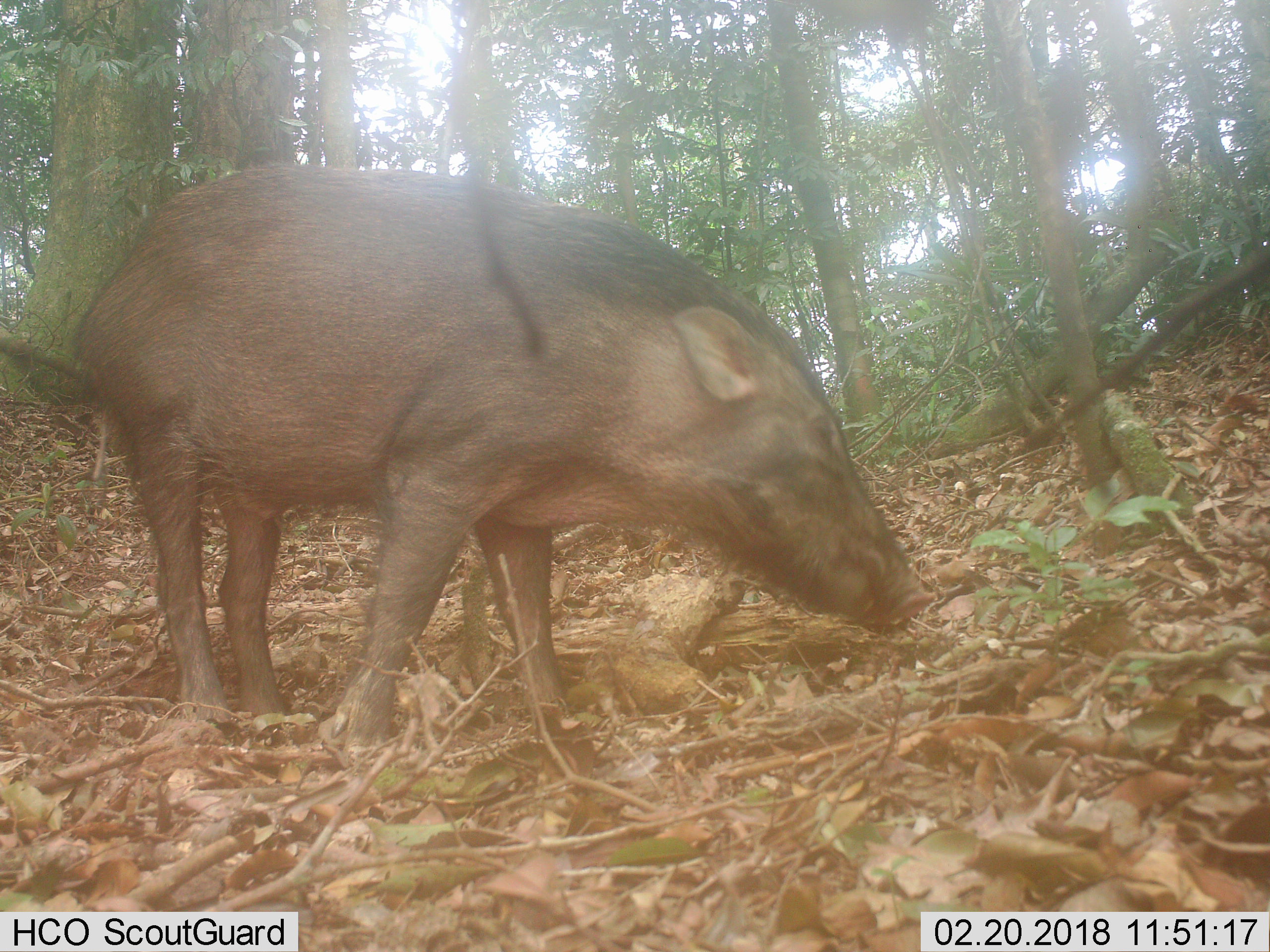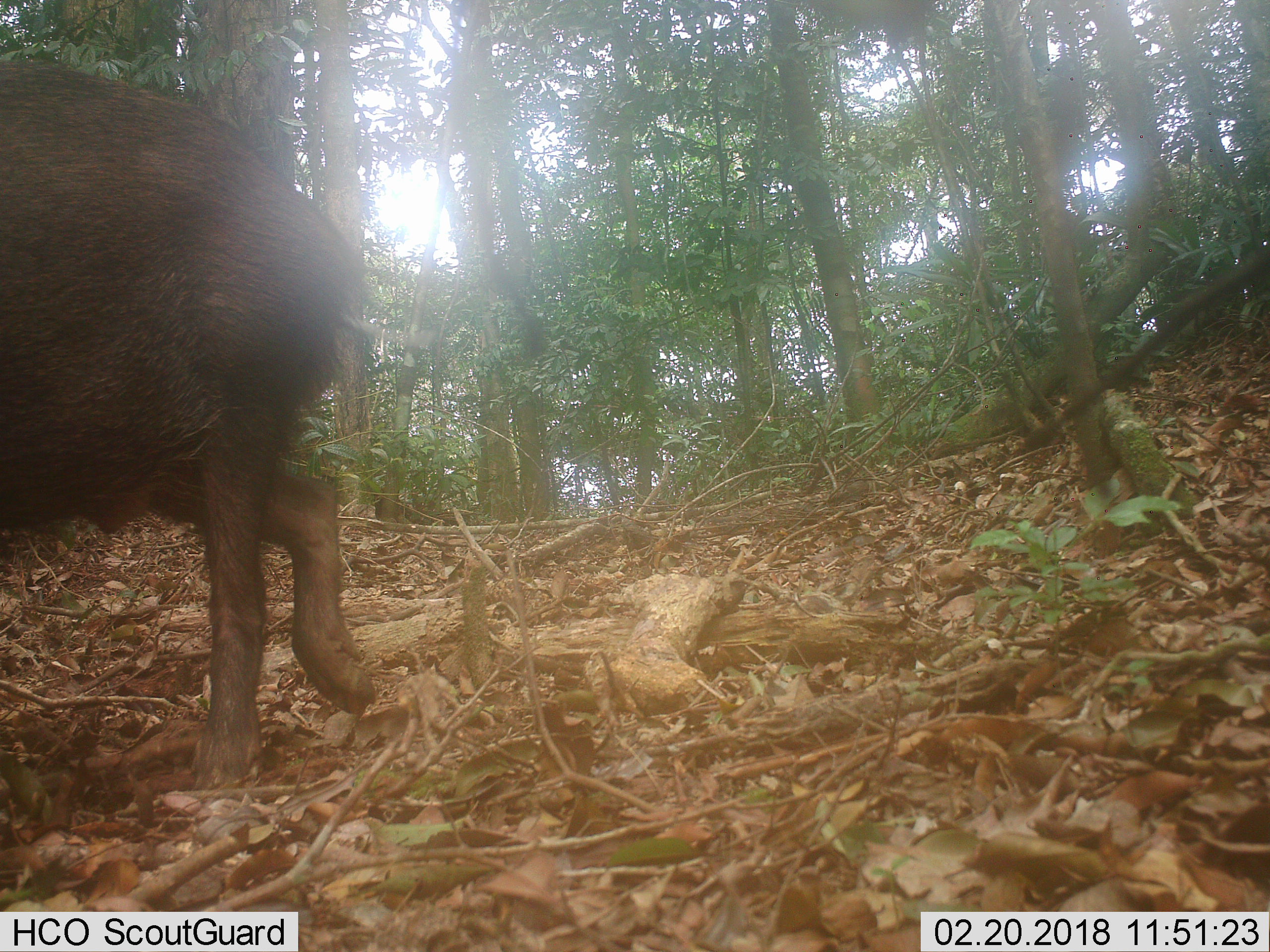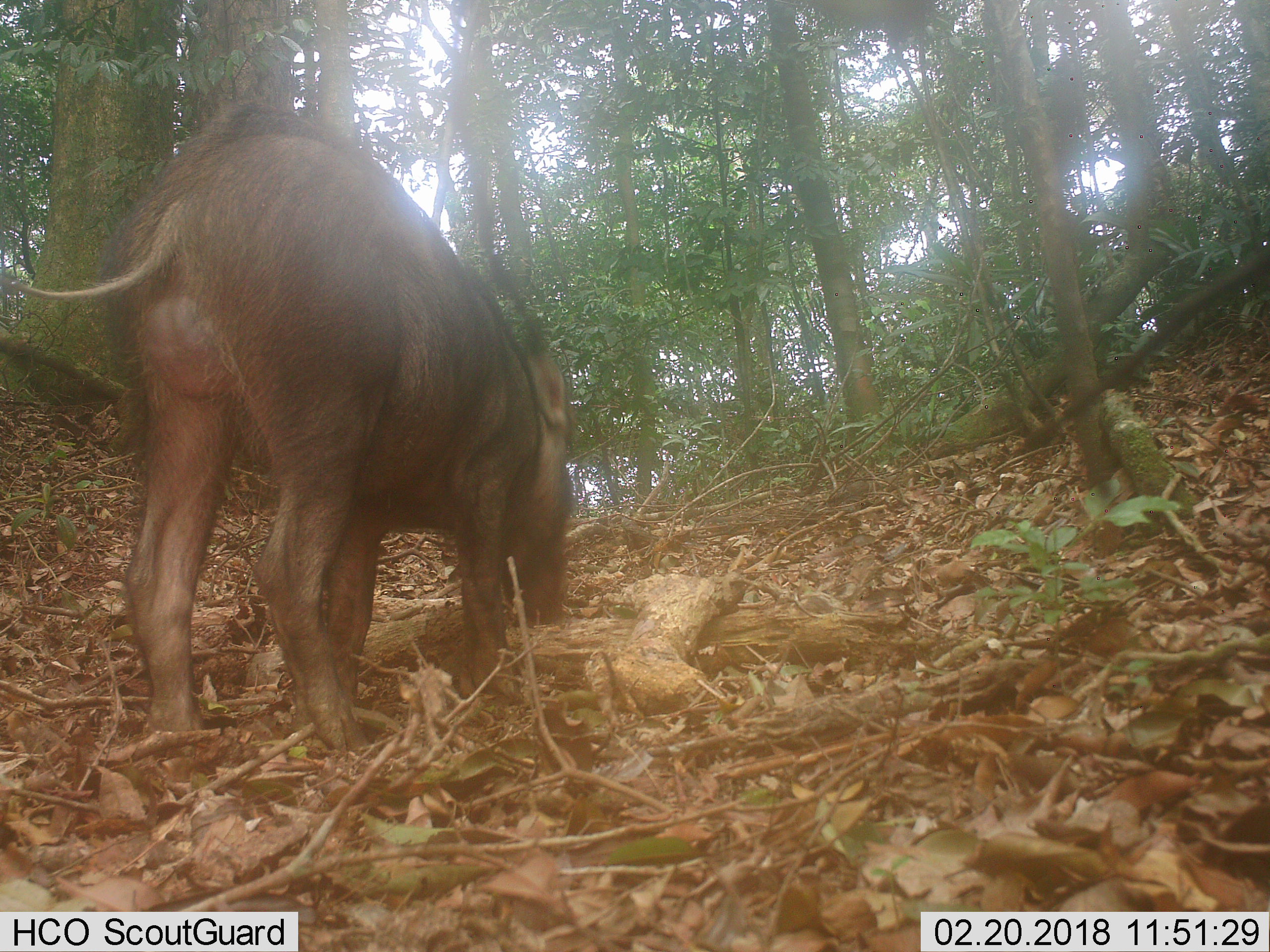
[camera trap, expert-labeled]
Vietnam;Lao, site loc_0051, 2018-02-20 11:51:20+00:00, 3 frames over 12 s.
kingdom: Animalia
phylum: Chordata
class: Mammalia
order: Artiodactyla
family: Suidae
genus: Sus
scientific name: Sus scrofa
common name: eurasian wild pig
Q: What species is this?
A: Eurasian wild pig (Sus scrofa).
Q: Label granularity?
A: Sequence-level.